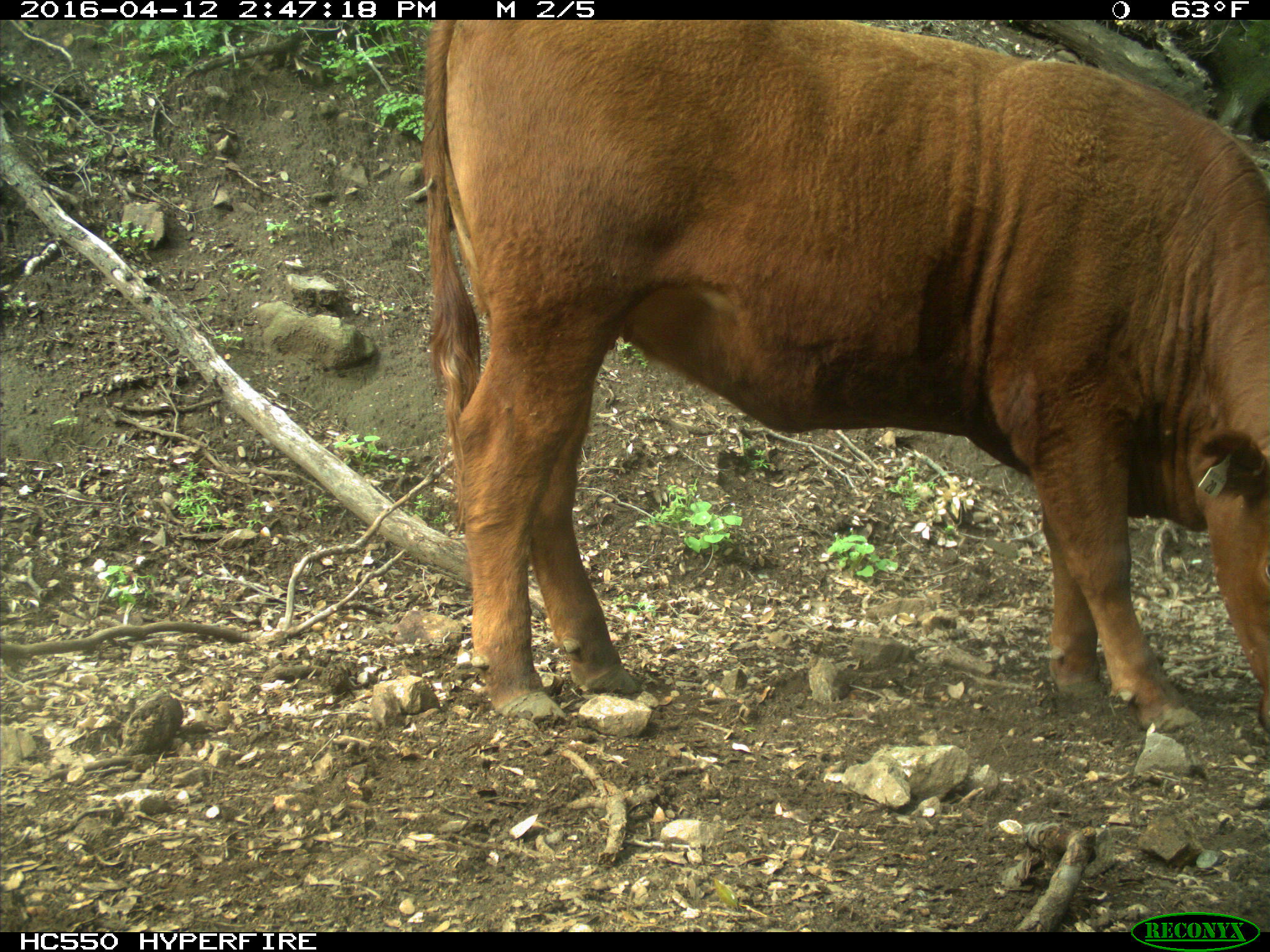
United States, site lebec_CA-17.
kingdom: Animalia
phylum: Chordata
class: Mammalia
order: Artiodactyla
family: Bovidae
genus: Bos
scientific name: Bos taurus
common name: domestic cow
Bos taurus (domestic cow).